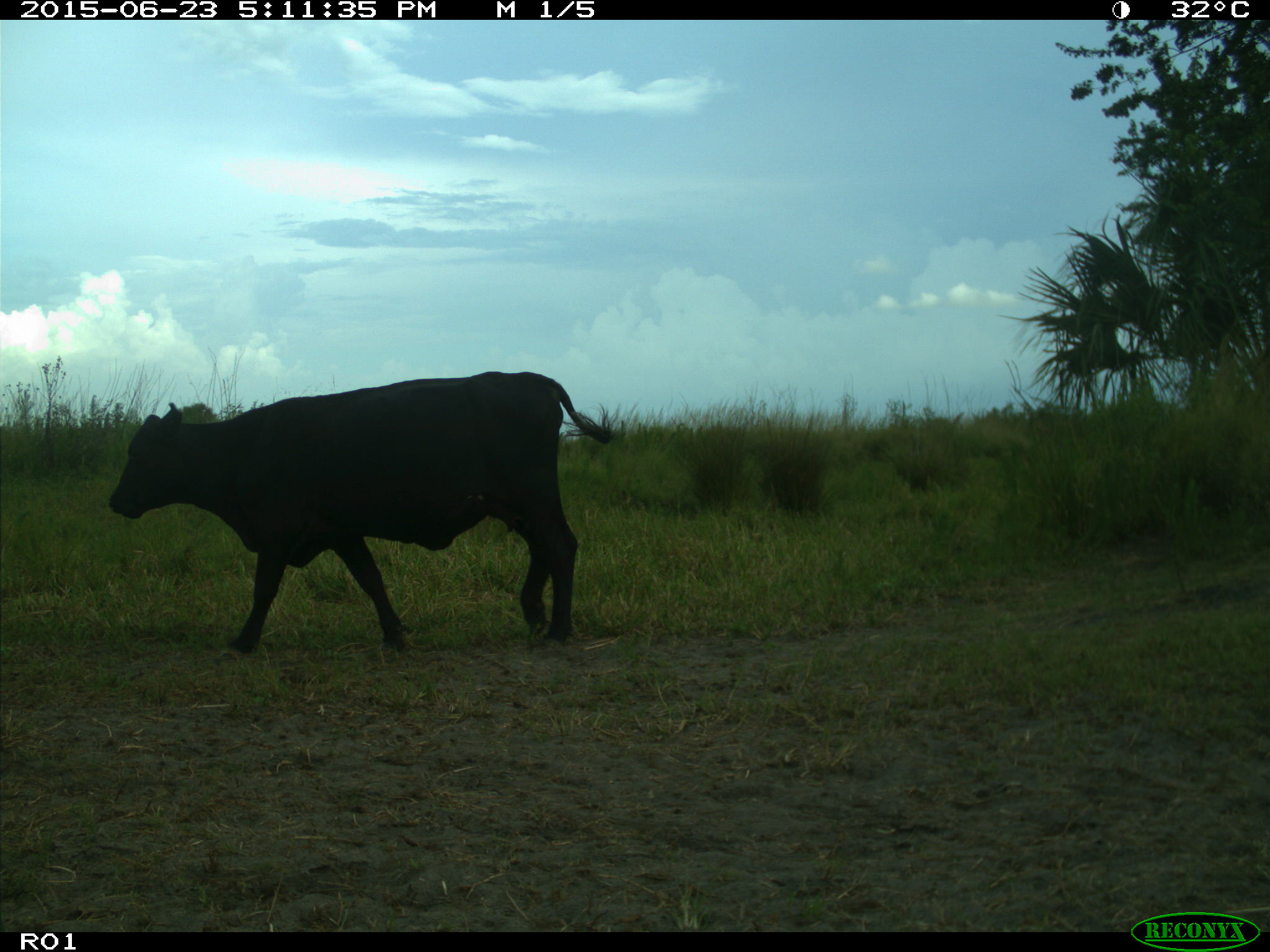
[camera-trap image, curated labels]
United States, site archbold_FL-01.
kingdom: Animalia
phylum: Chordata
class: Mammalia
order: Artiodactyla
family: Bovidae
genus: Bos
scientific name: Bos taurus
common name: domestic cow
Bos taurus (domestic cow).